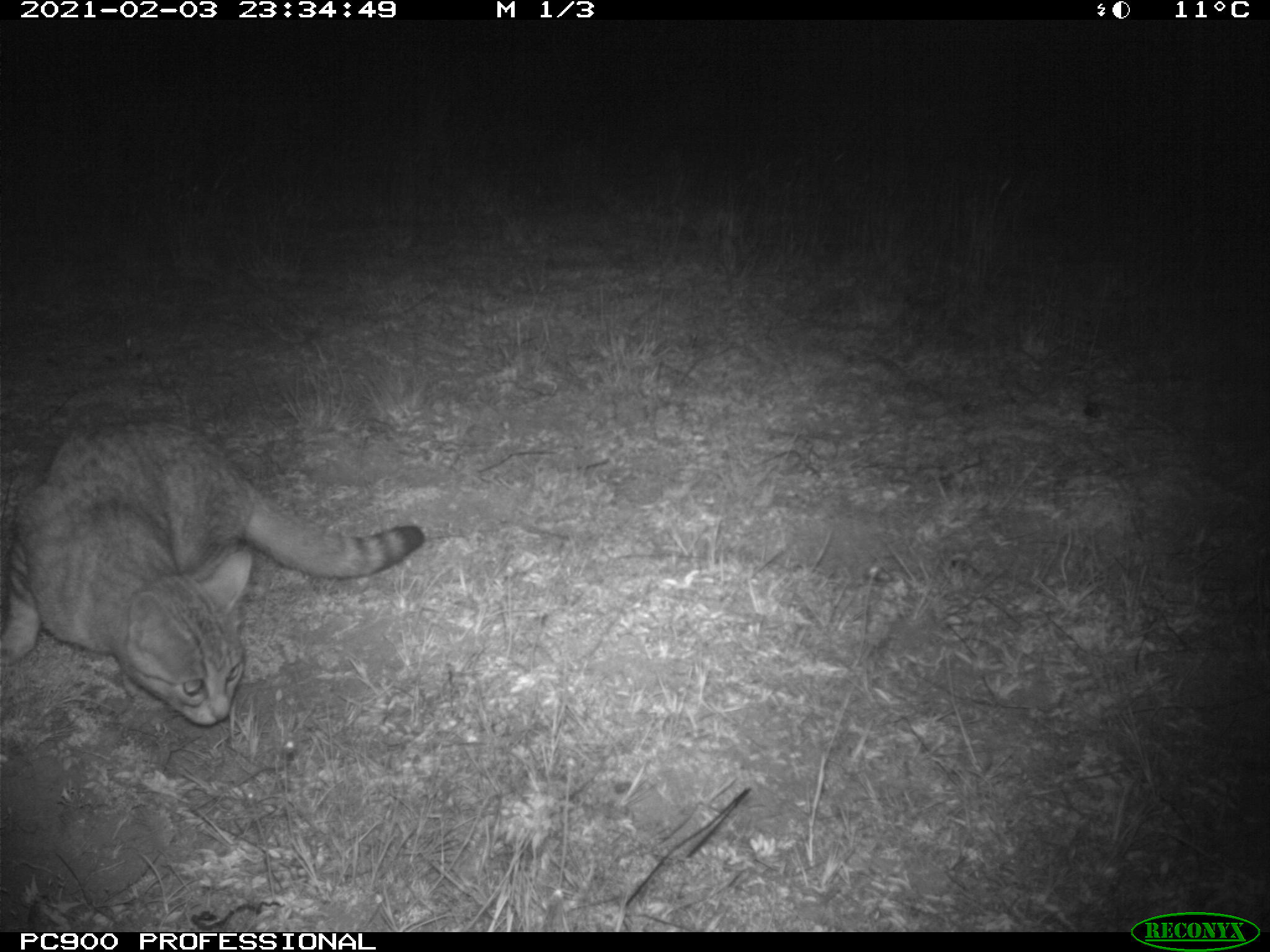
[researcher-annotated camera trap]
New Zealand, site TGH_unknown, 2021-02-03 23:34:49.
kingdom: Animalia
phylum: Chordata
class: Mammalia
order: Carnivora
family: Felidae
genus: Felis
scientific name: Felis catus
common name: domestic cat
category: cat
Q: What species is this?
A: Cat (domestic cat) (Felis catus).